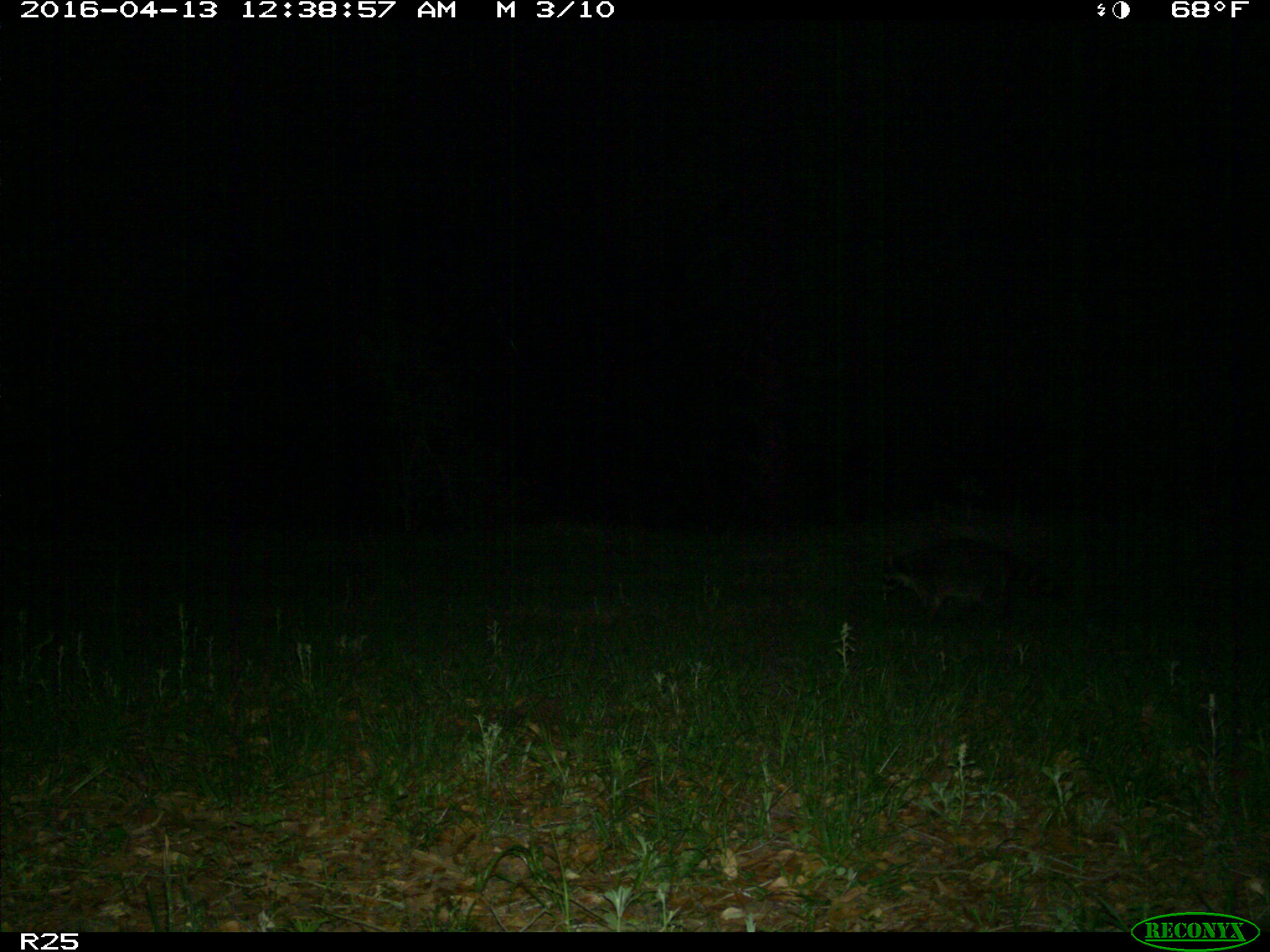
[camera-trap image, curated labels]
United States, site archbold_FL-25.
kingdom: Animalia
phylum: Chordata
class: Mammalia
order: Carnivora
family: Procyonidae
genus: Procyon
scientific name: Procyon lotor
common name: common raccoon